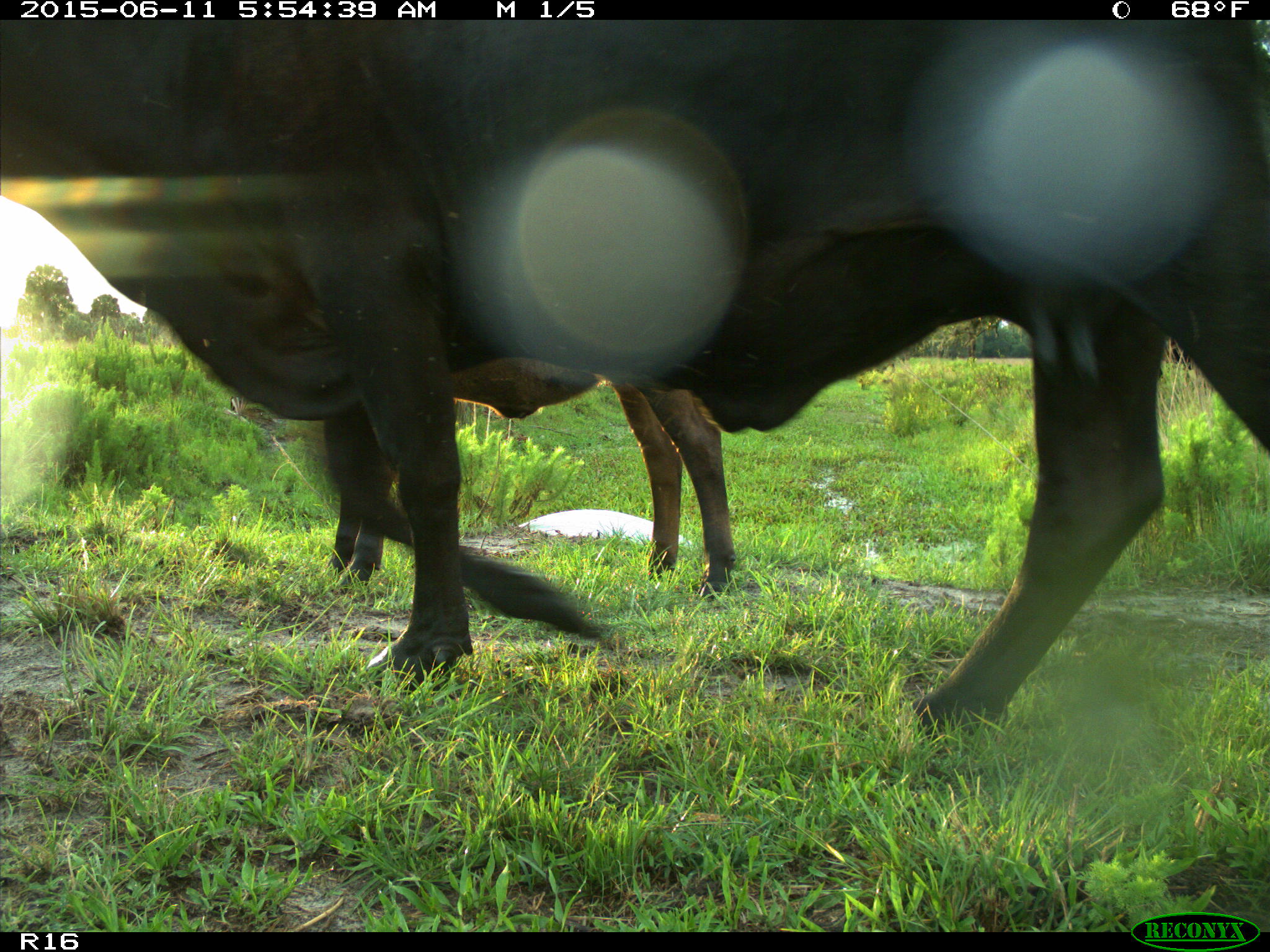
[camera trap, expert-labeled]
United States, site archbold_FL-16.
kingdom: Animalia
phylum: Chordata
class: Mammalia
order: Artiodactyla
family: Bovidae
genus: Bos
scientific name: Bos taurus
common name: domestic cow